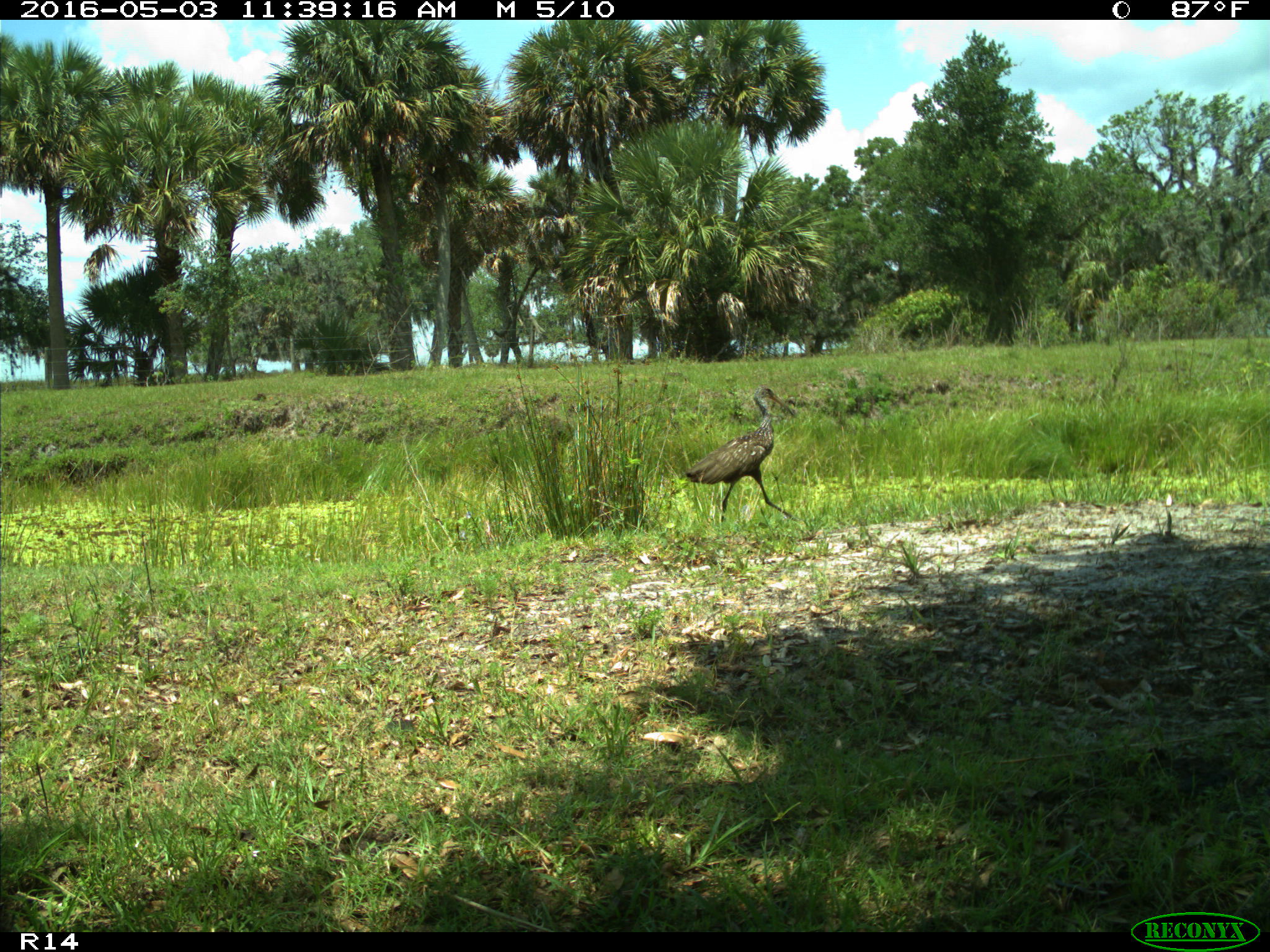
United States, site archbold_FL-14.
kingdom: Animalia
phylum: Chordata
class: Aves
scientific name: Aves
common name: birds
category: unidentified bird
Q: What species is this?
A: Unidentified bird (birds) (Aves).